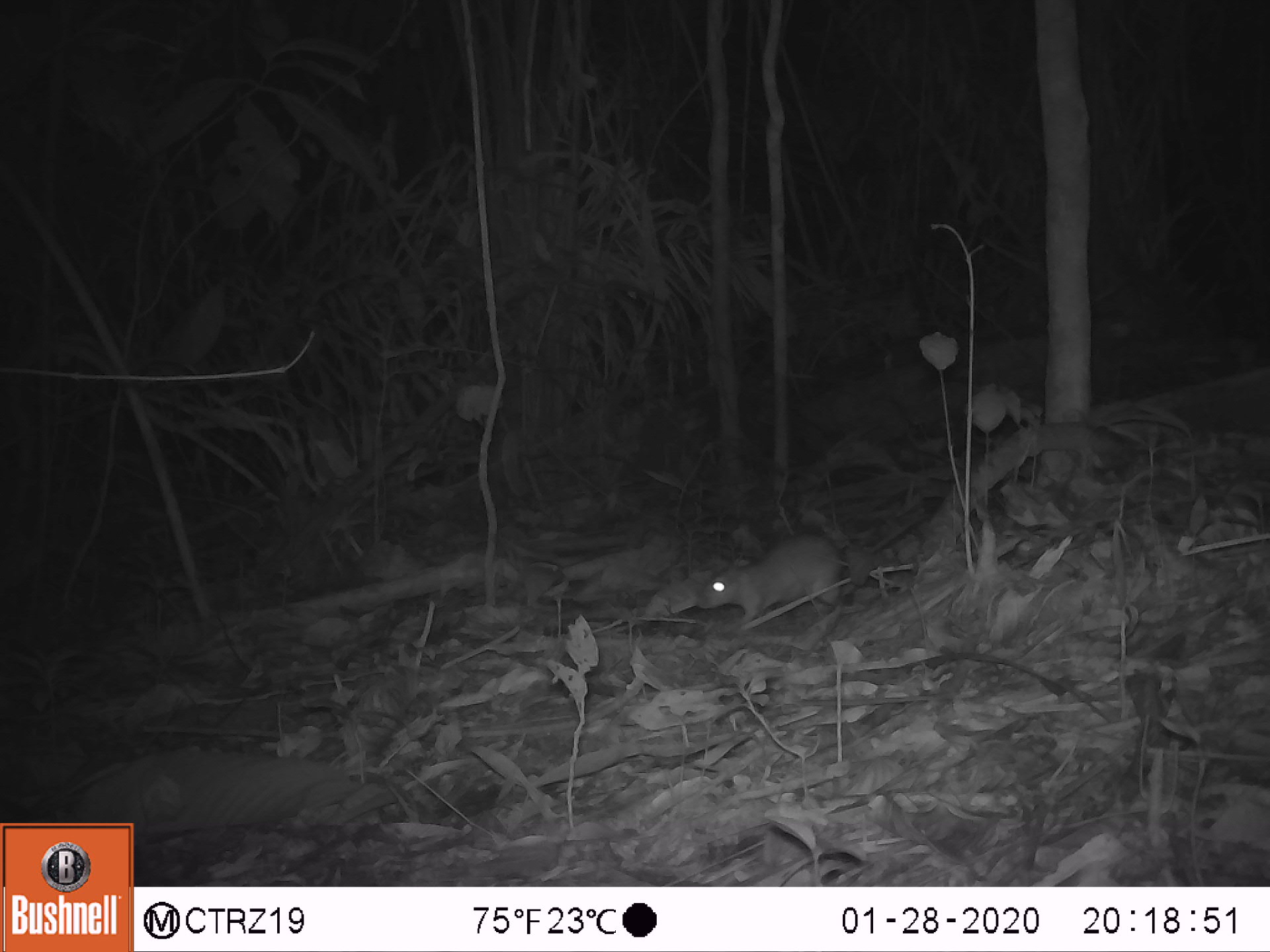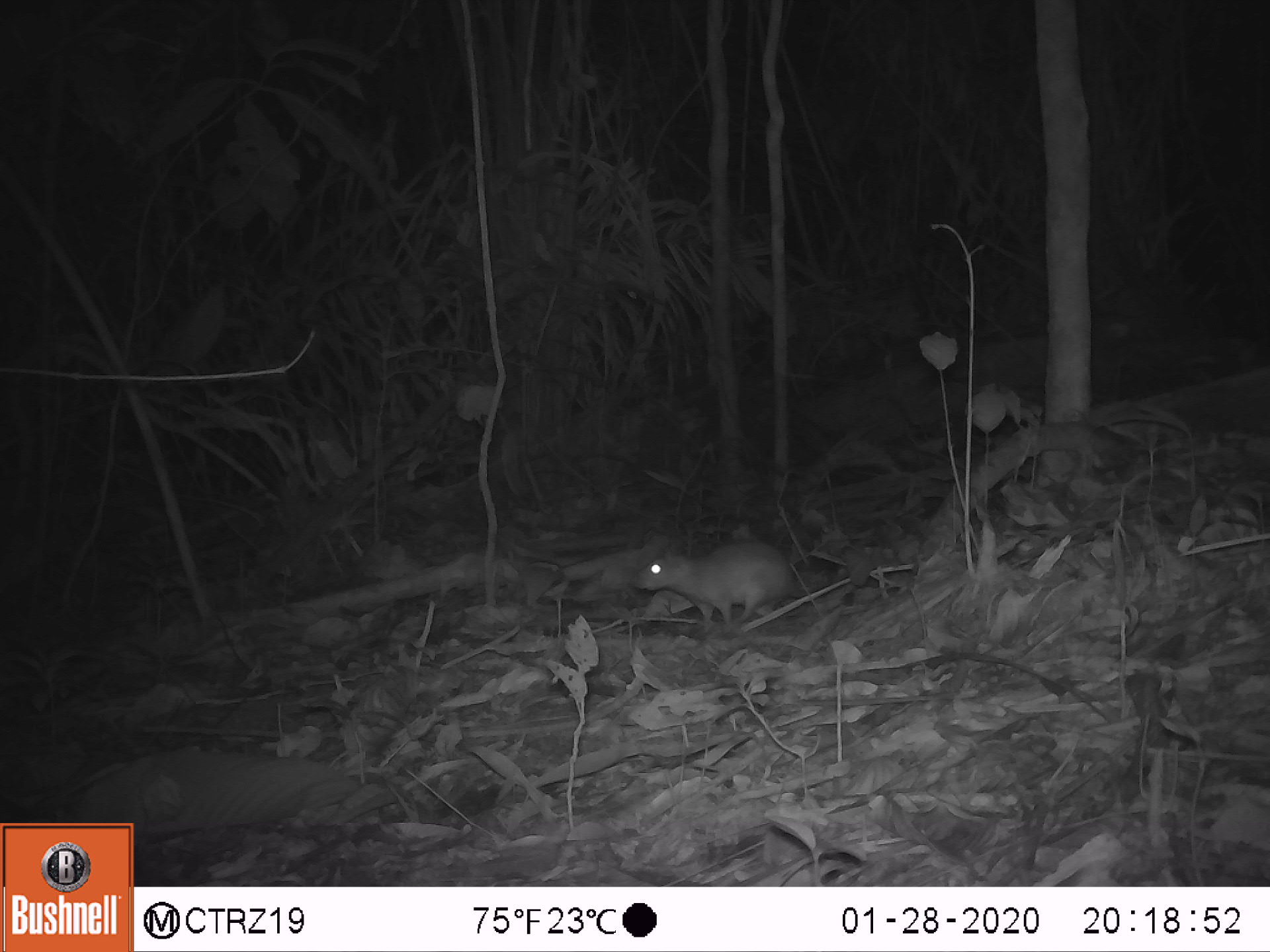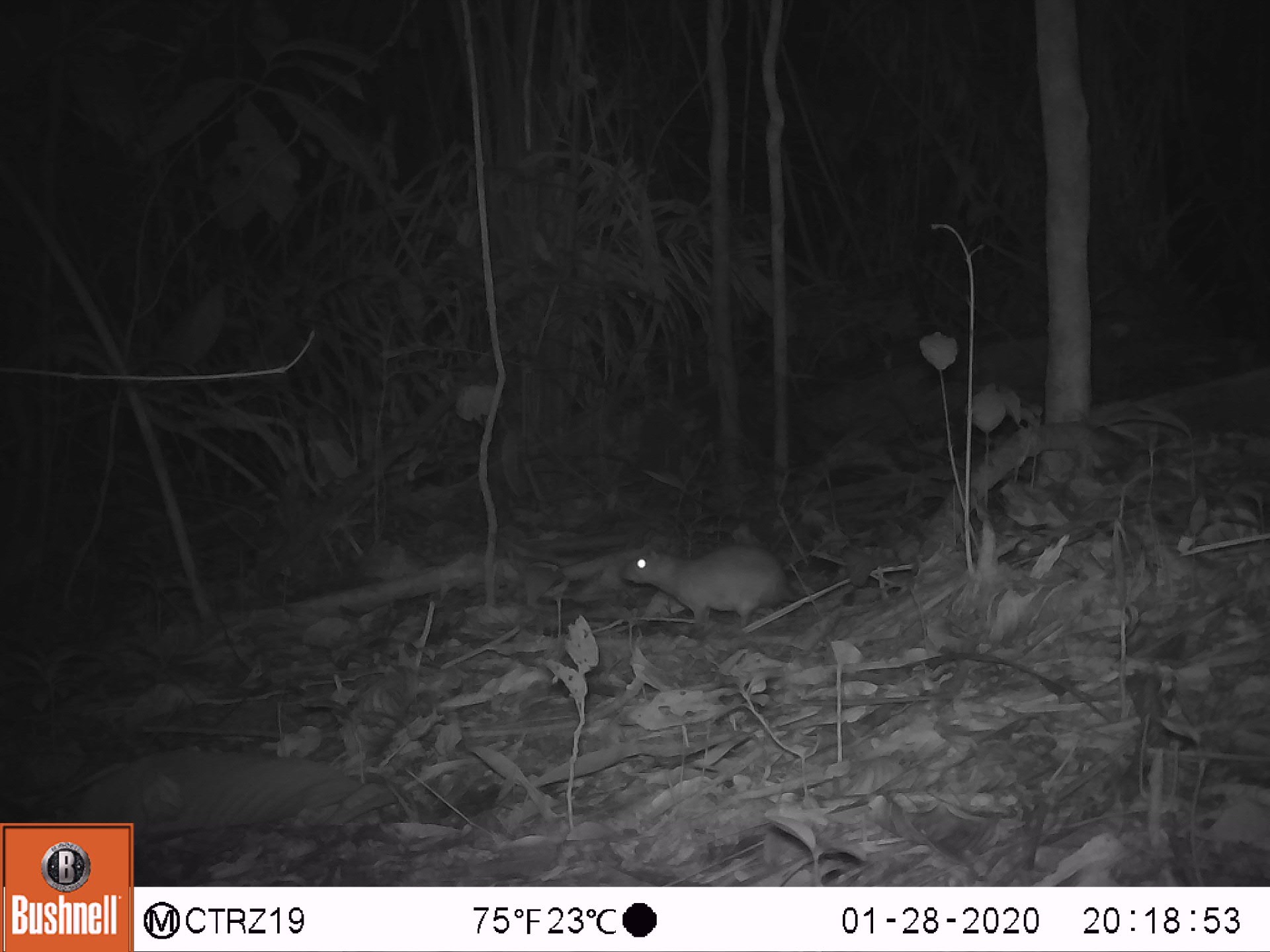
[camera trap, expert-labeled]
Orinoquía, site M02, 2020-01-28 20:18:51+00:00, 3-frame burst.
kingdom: Animalia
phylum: Chordata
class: Mammalia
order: Rodentia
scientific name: Rodentia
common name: rodent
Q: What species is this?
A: Rodent (Rodentia).